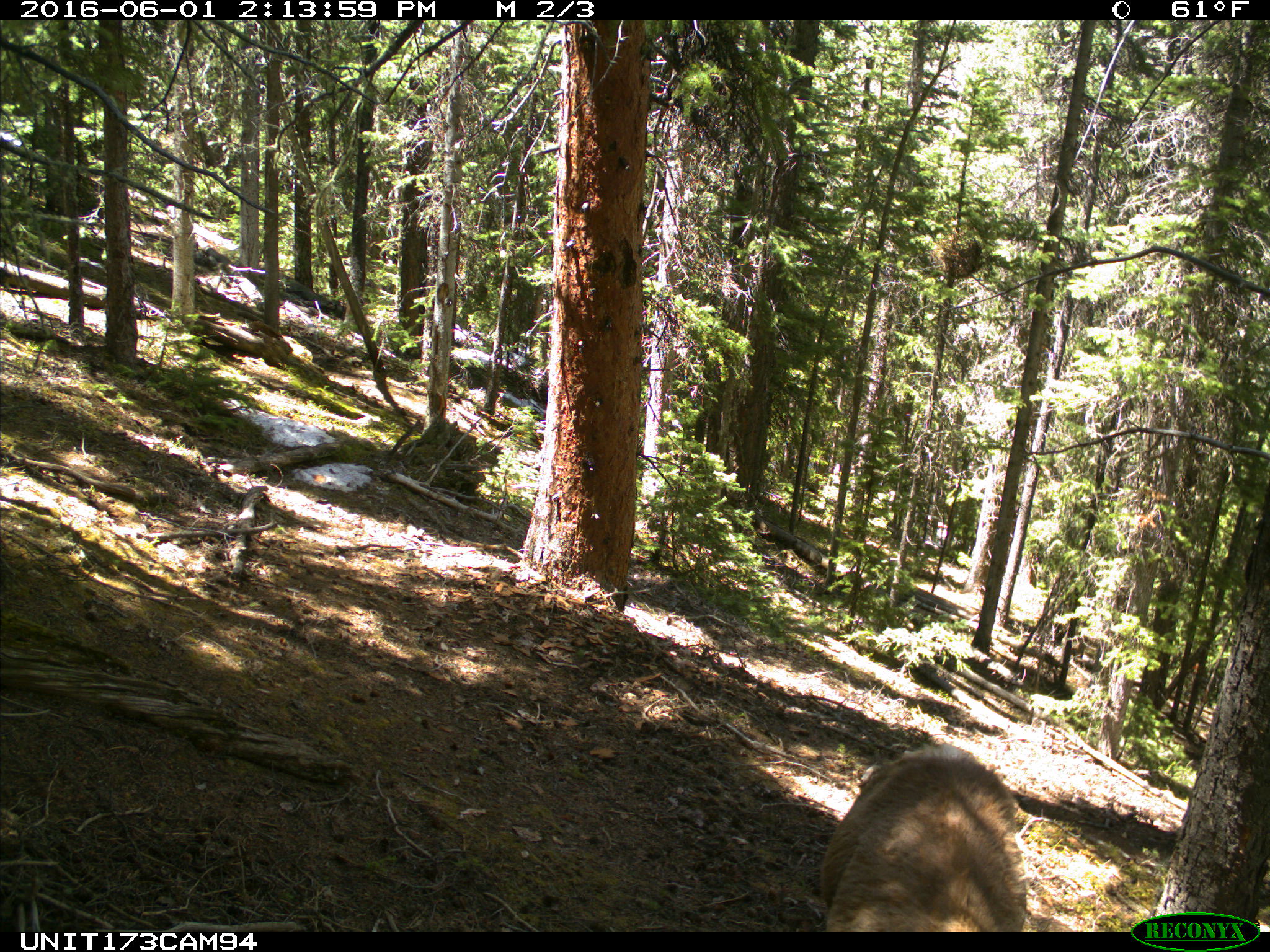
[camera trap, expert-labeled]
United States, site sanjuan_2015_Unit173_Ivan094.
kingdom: Animalia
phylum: Chordata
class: Mammalia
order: Artiodactyla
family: Cervidae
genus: Cervus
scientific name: Cervus elaphus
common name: red deer